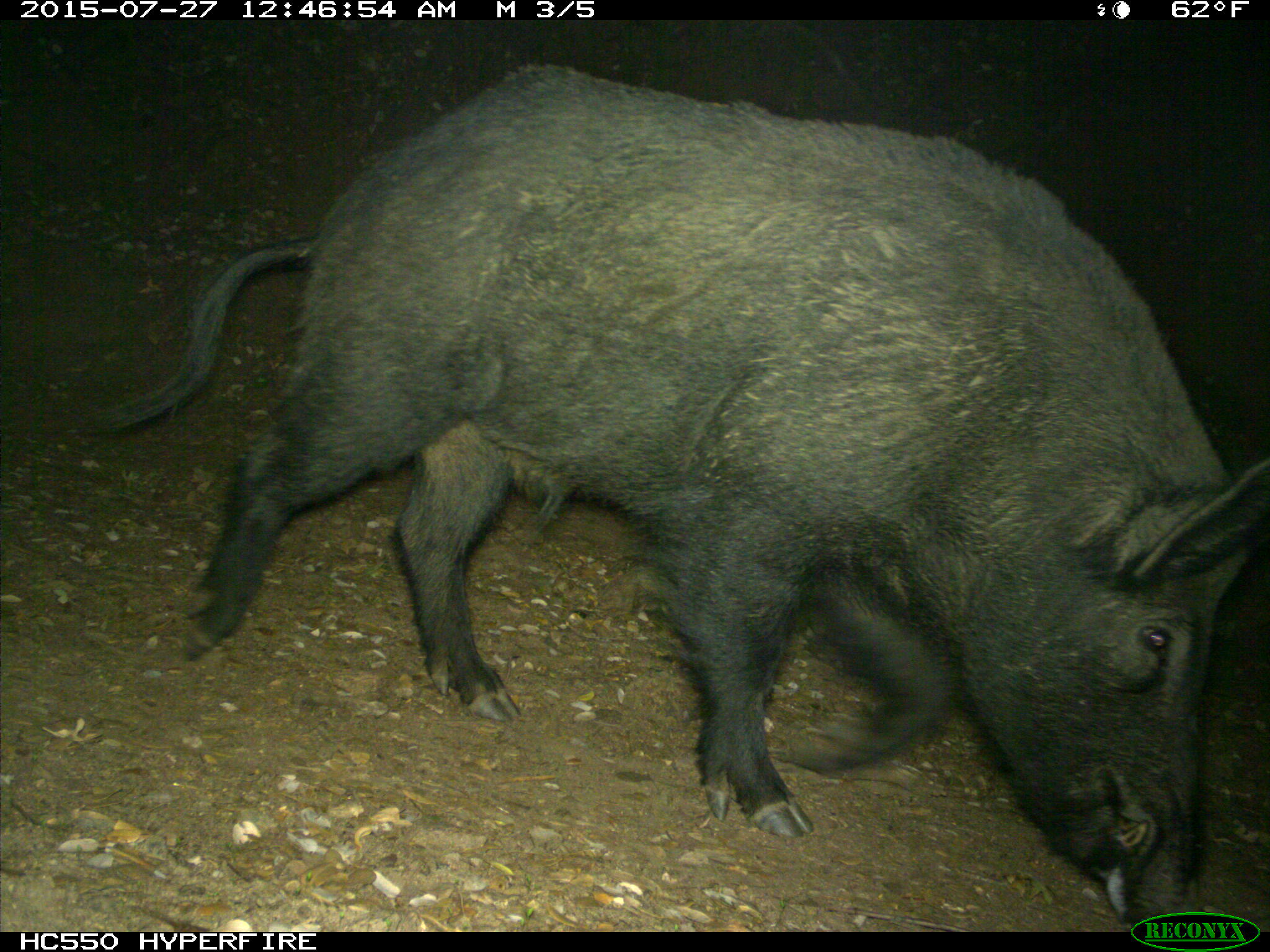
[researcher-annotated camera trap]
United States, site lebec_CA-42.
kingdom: Animalia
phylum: Chordata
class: Mammalia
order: Artiodactyla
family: Suidae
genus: Sus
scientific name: Sus scrofa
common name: wild boar